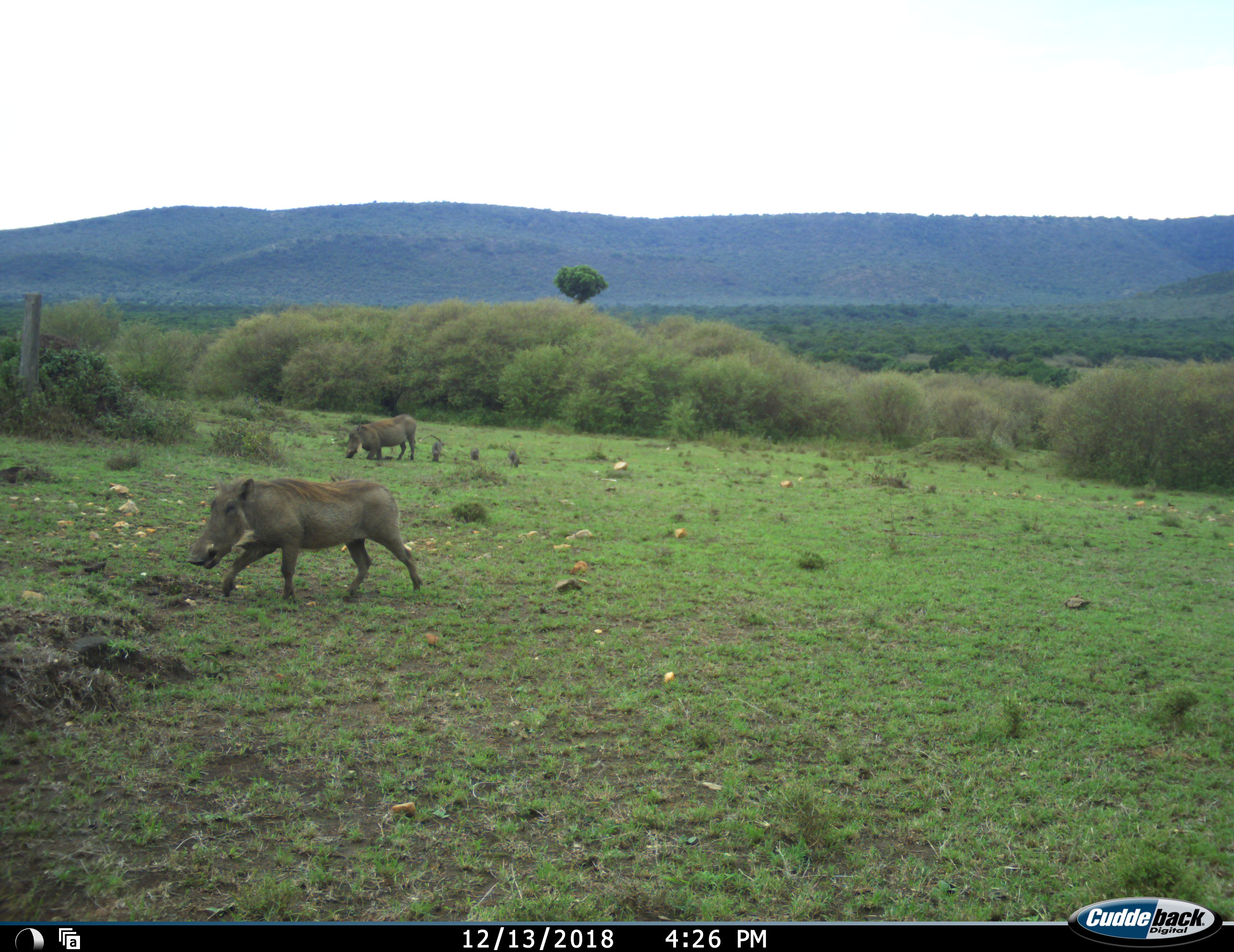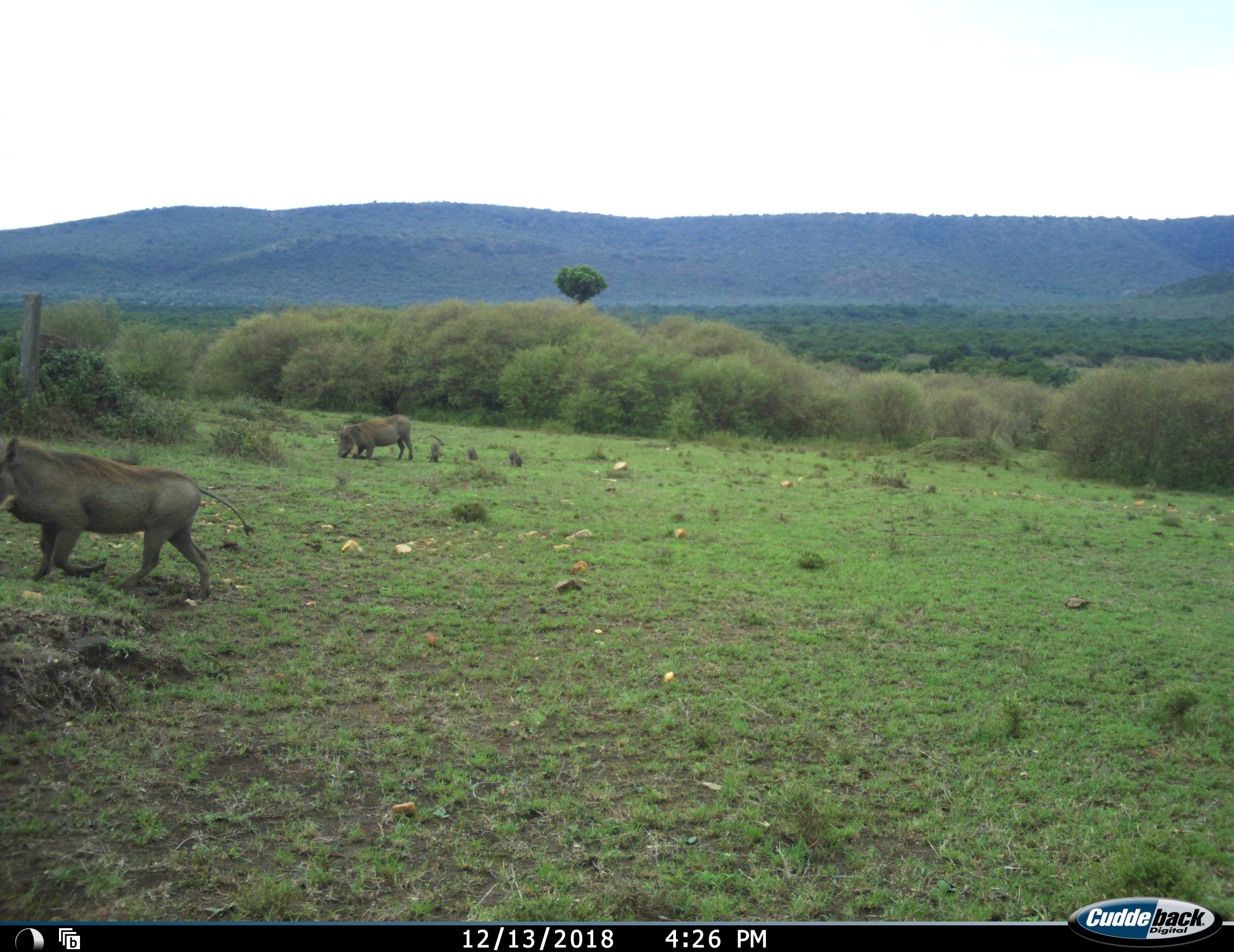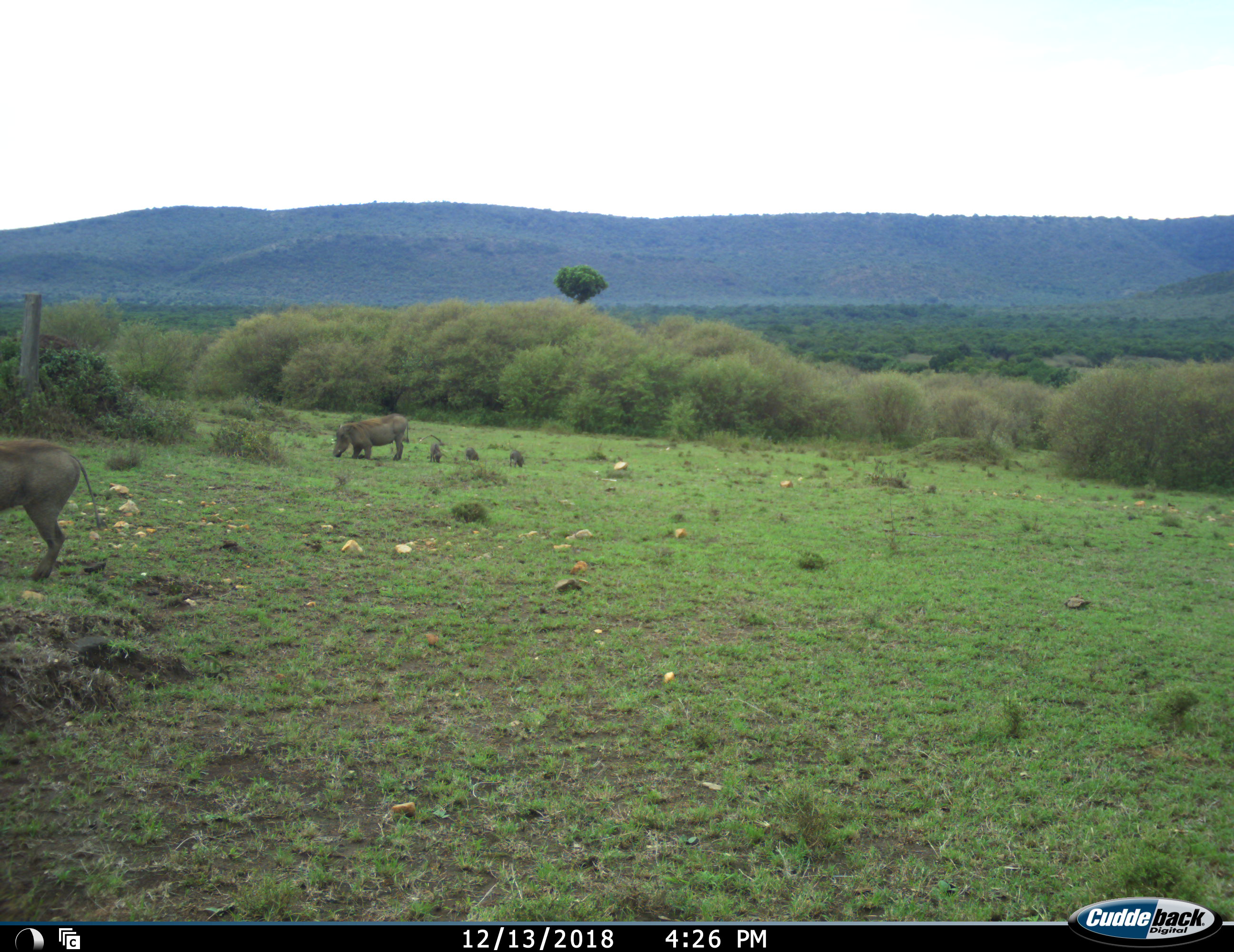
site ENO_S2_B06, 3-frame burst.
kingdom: Animalia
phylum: Chordata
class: Mammalia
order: Artiodactyla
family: Suidae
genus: Phacochoerus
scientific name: Phacochoerus africanus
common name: warthog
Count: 2.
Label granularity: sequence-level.